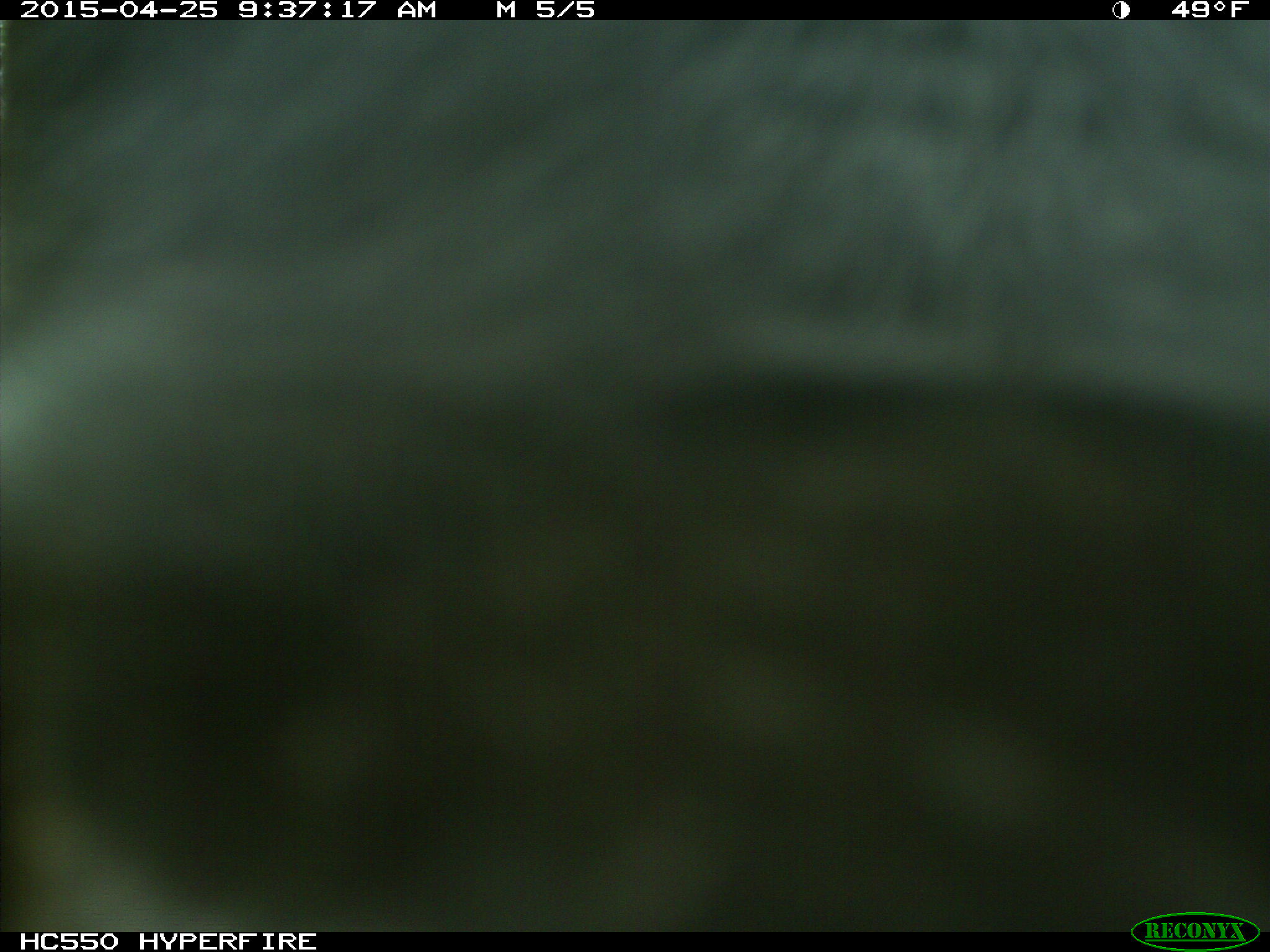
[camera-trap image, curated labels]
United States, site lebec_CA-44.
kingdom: Animalia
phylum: Chordata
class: Mammalia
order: Artiodactyla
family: Suidae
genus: Sus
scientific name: Sus scrofa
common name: wild boar